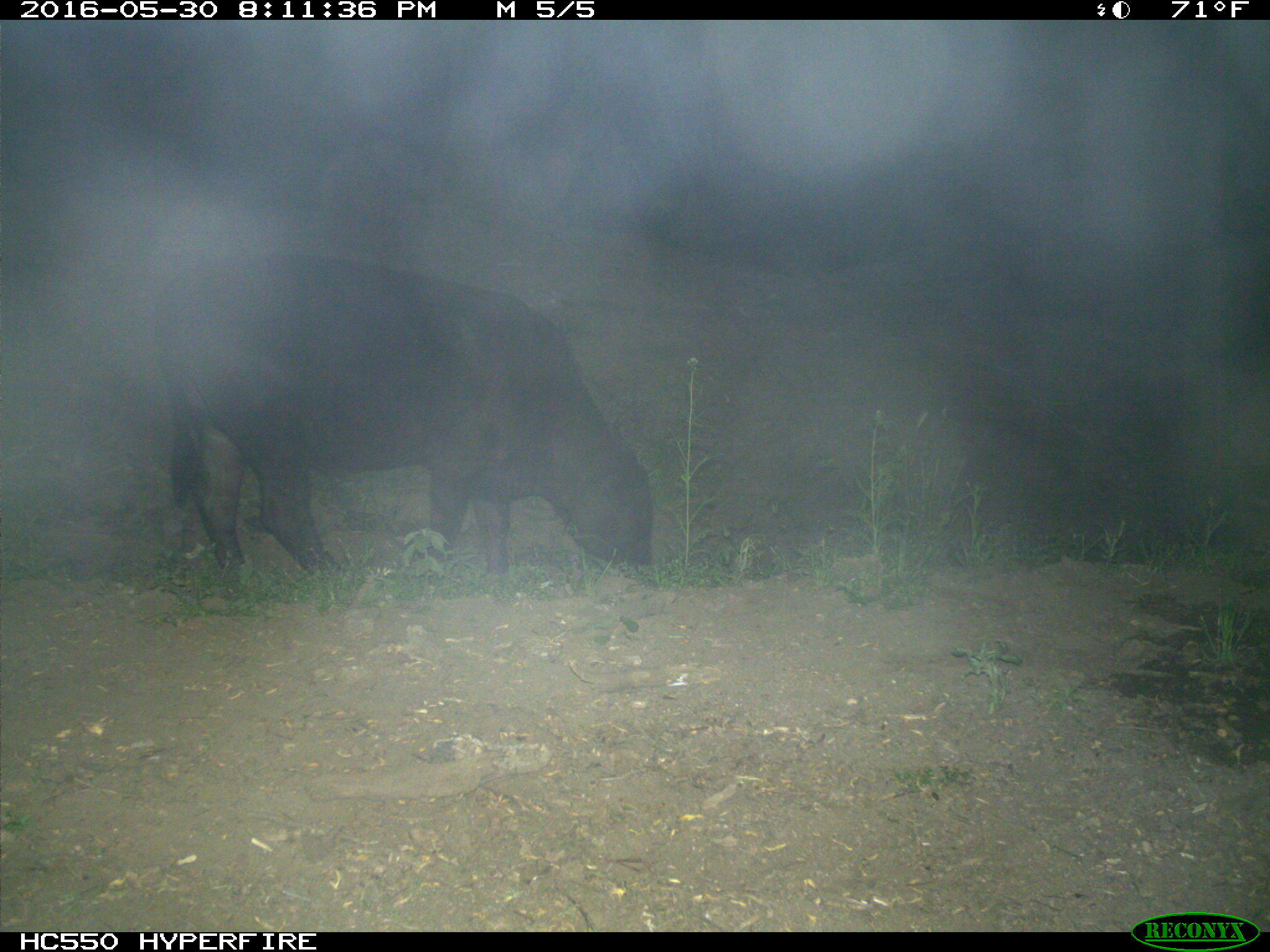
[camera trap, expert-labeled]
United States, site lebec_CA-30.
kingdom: Animalia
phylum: Chordata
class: Mammalia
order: Artiodactyla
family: Bovidae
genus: Bos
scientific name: Bos taurus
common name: domestic cow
Bos taurus (domestic cow).